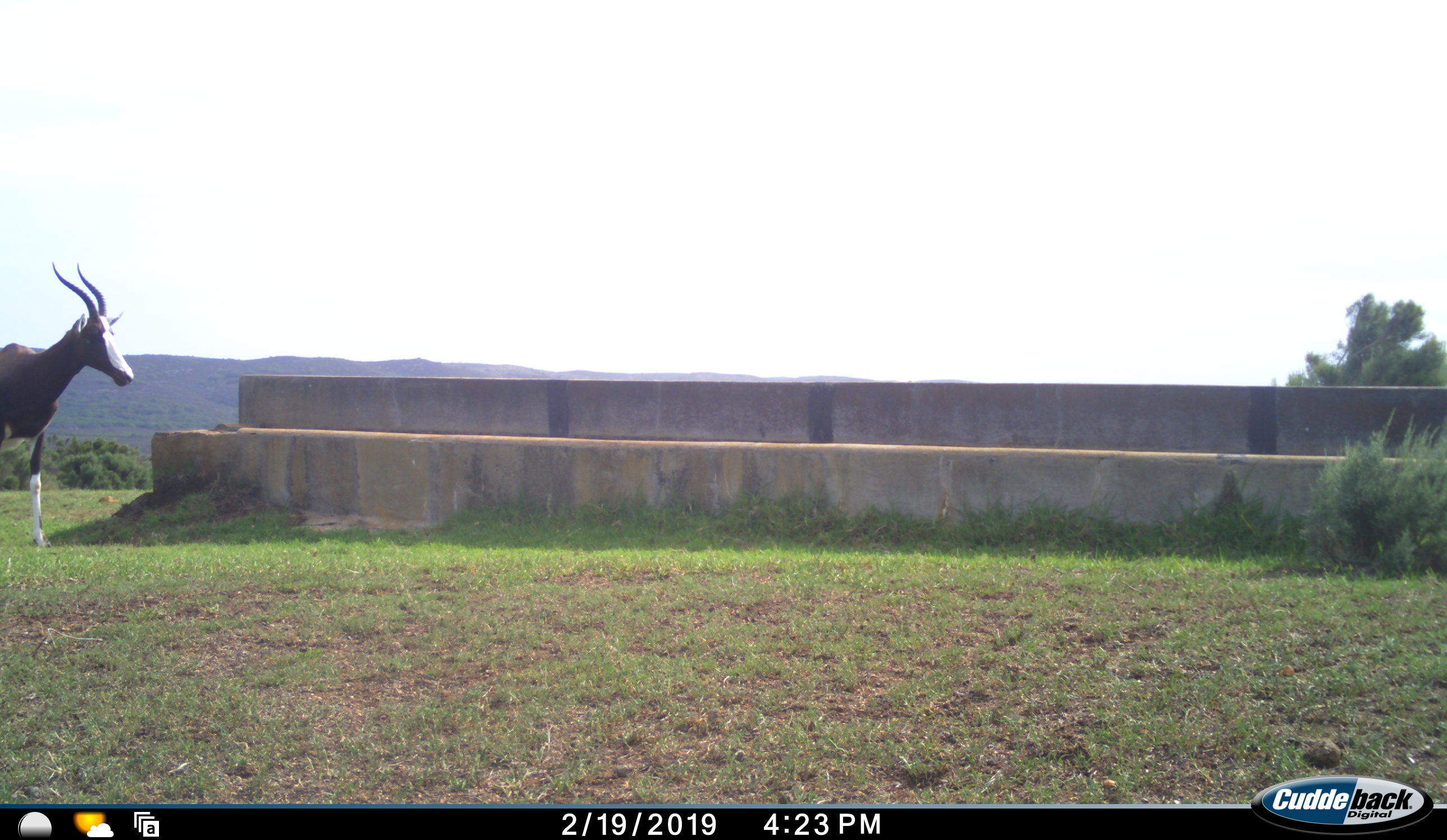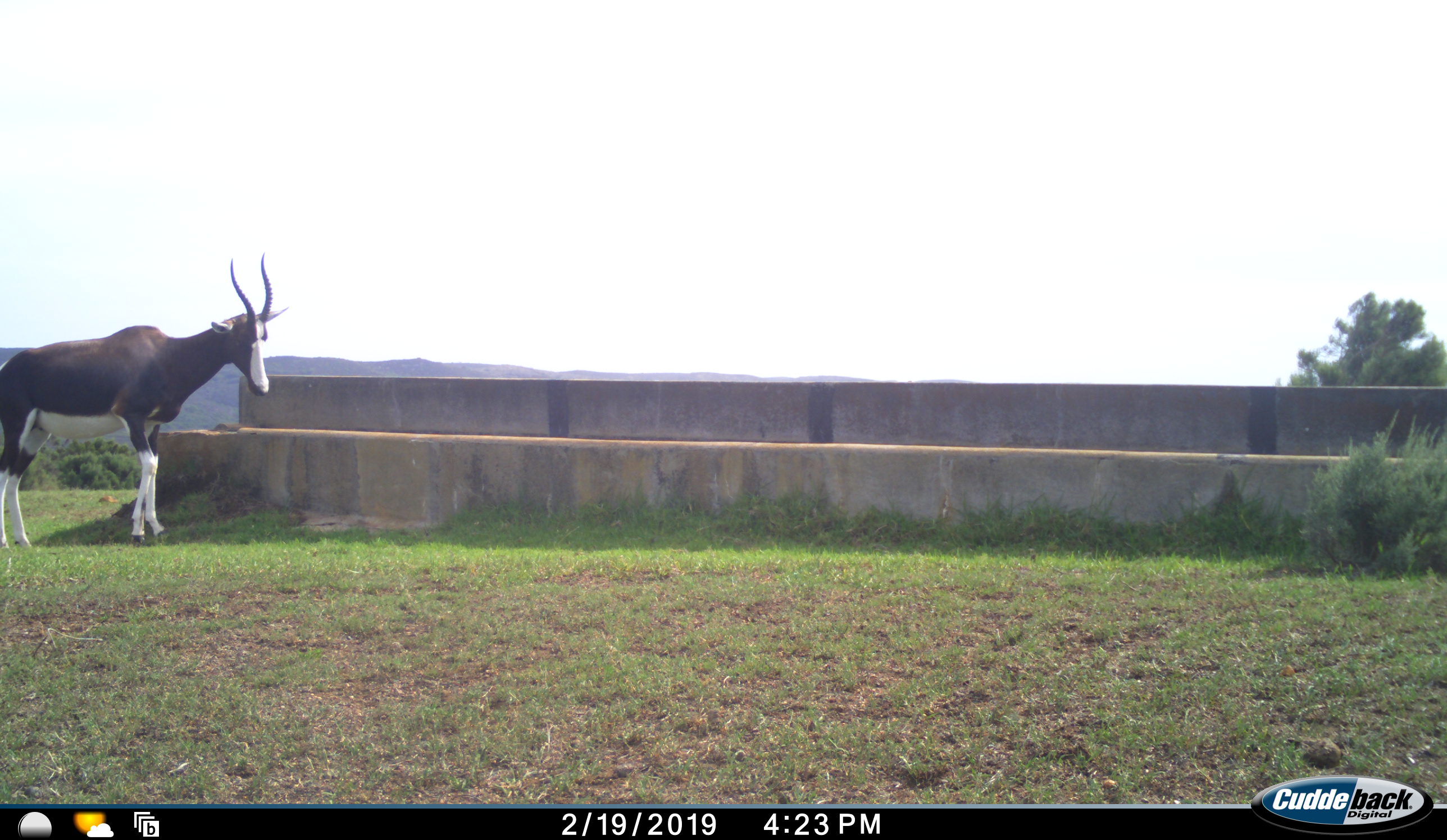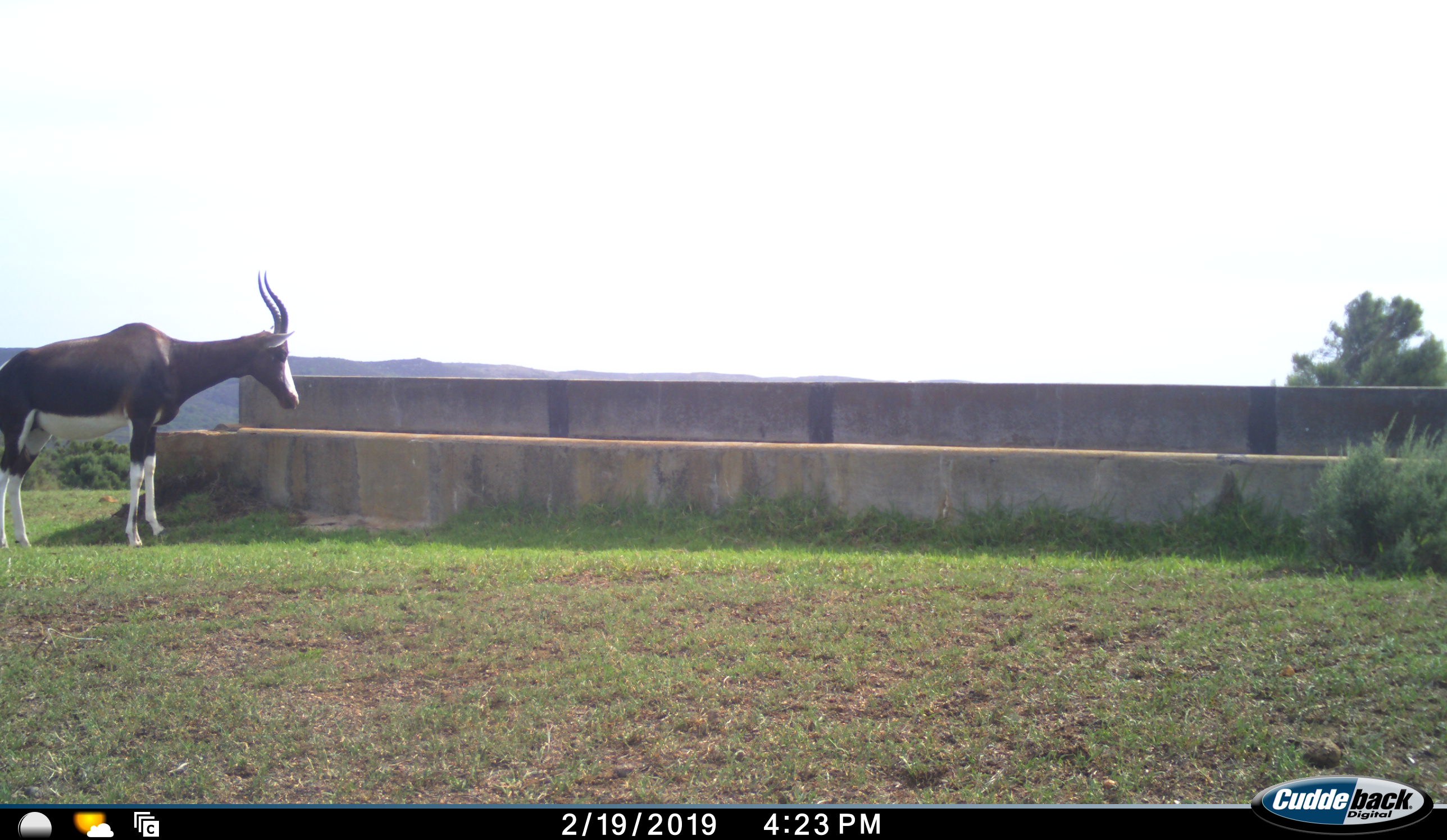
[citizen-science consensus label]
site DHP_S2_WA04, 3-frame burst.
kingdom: Animalia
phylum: Chordata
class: Mammalia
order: Artiodactyla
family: Bovidae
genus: Damaliscus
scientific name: Damaliscus pygargus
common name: bontebok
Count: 1.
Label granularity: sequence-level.